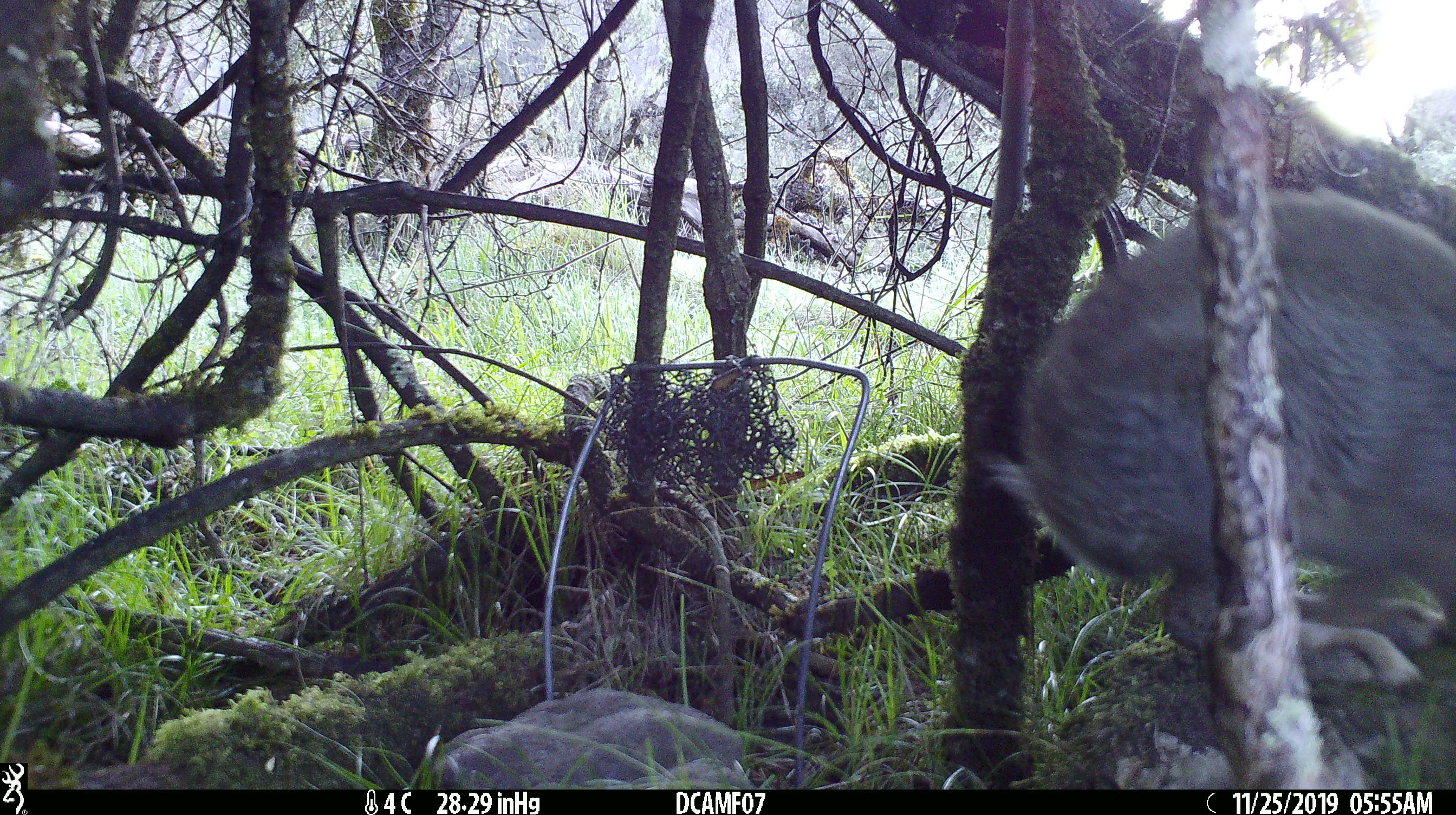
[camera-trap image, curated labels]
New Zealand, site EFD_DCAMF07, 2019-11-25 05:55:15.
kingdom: Animalia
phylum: Chordata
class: Mammalia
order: Lagomorpha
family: Leporidae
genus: Oryctolagus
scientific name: Oryctolagus cuniculus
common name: european rabbit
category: rabbit